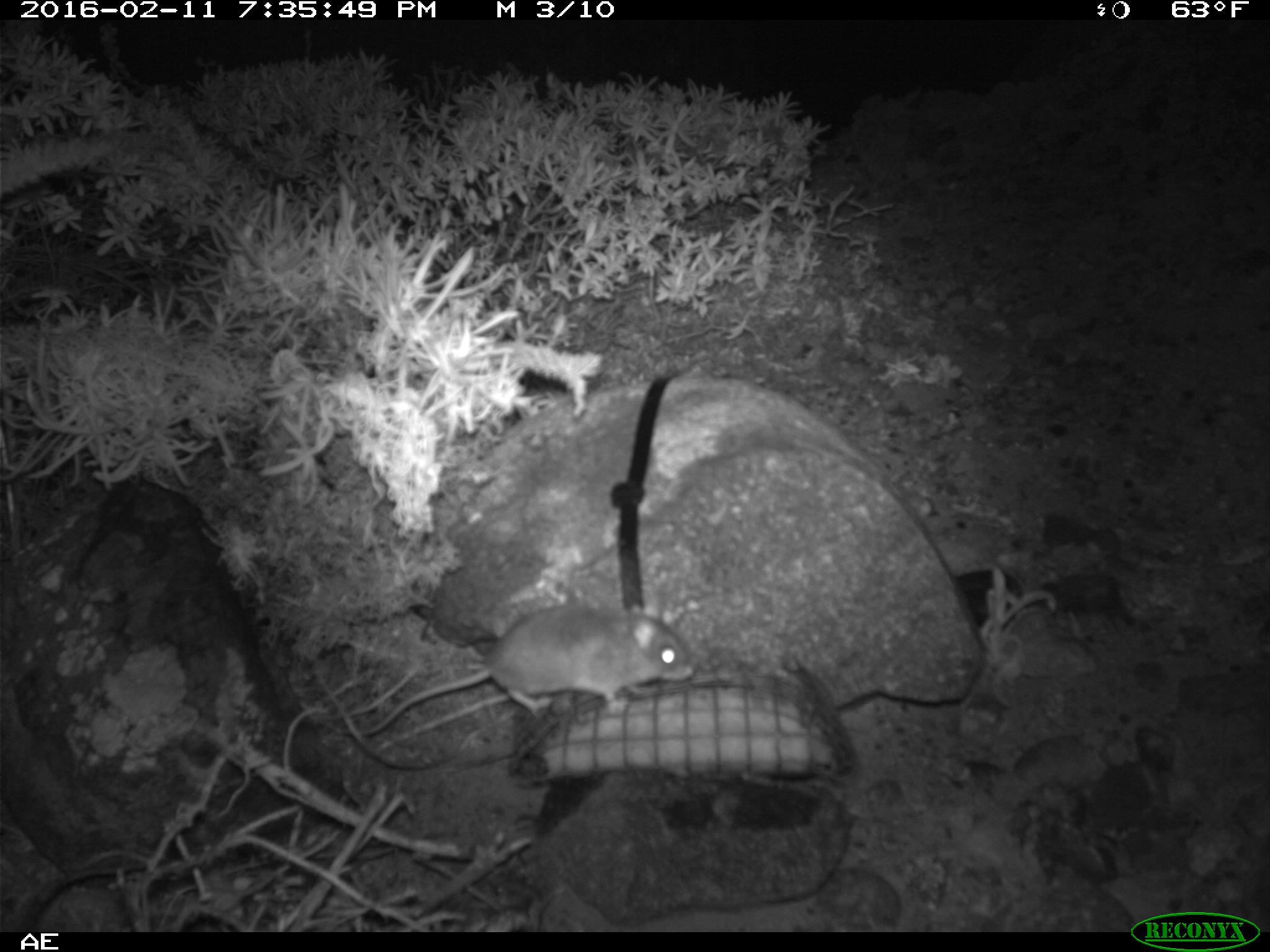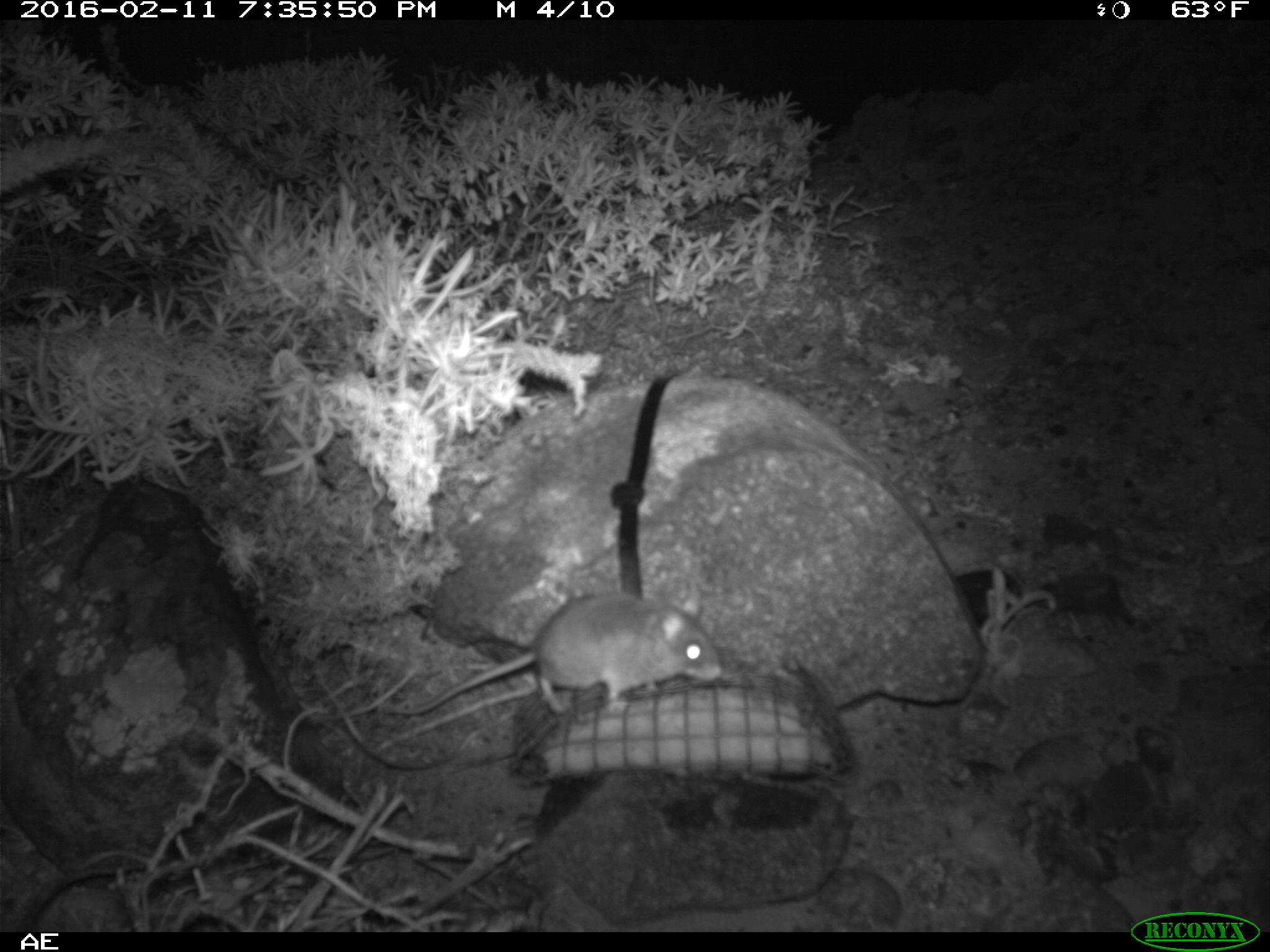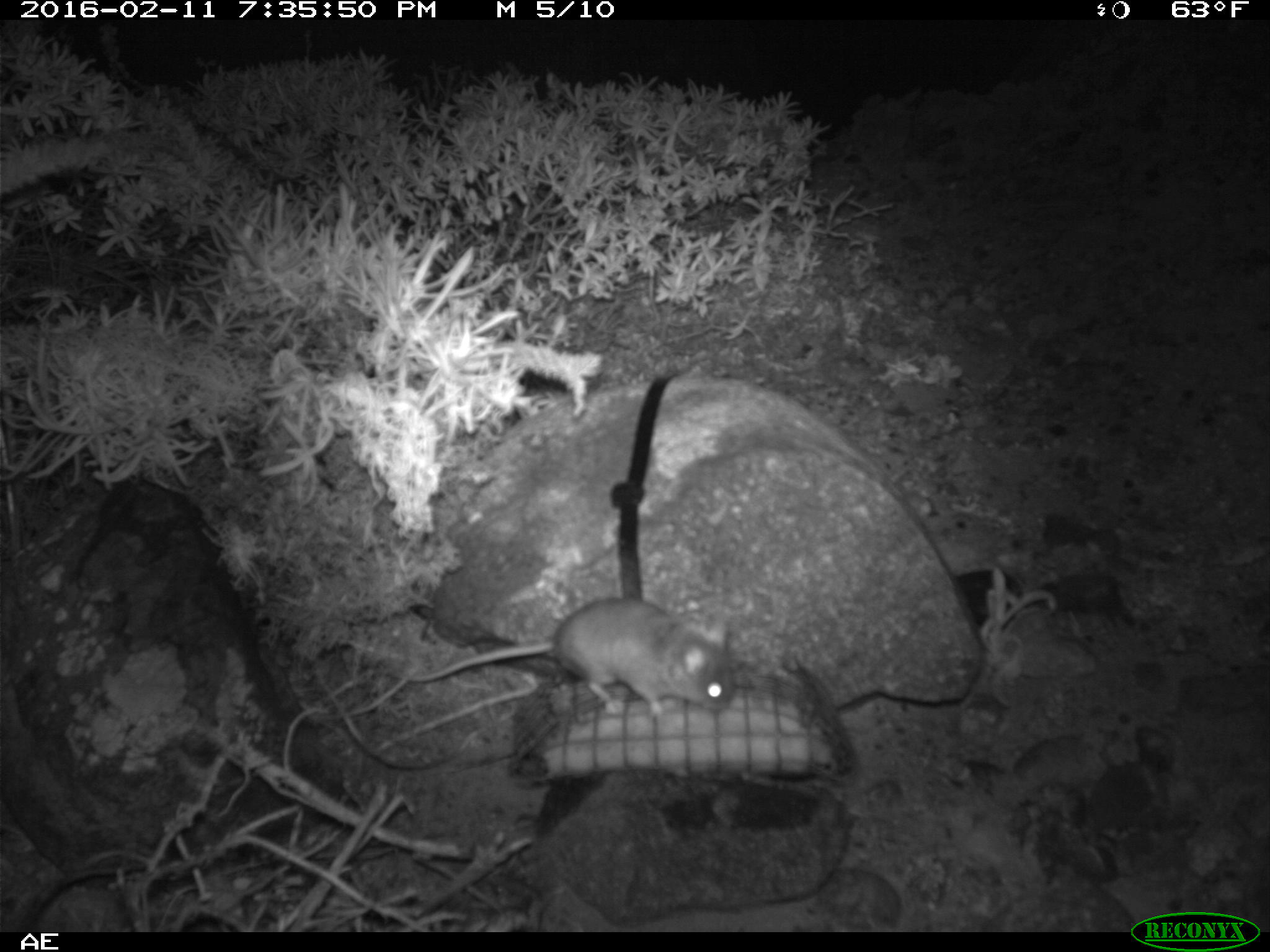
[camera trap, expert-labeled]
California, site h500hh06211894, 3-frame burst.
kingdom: Animalia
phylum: Chordata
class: Mammalia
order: Rodentia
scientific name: Rodentia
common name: rodent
Rodent (Rodentia).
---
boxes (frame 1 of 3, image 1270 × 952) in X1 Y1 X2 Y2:
rodent: 340 595 696 738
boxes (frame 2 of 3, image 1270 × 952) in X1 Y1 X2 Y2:
rodent: 381 589 721 717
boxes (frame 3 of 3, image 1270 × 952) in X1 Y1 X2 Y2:
rodent: 407 596 735 720